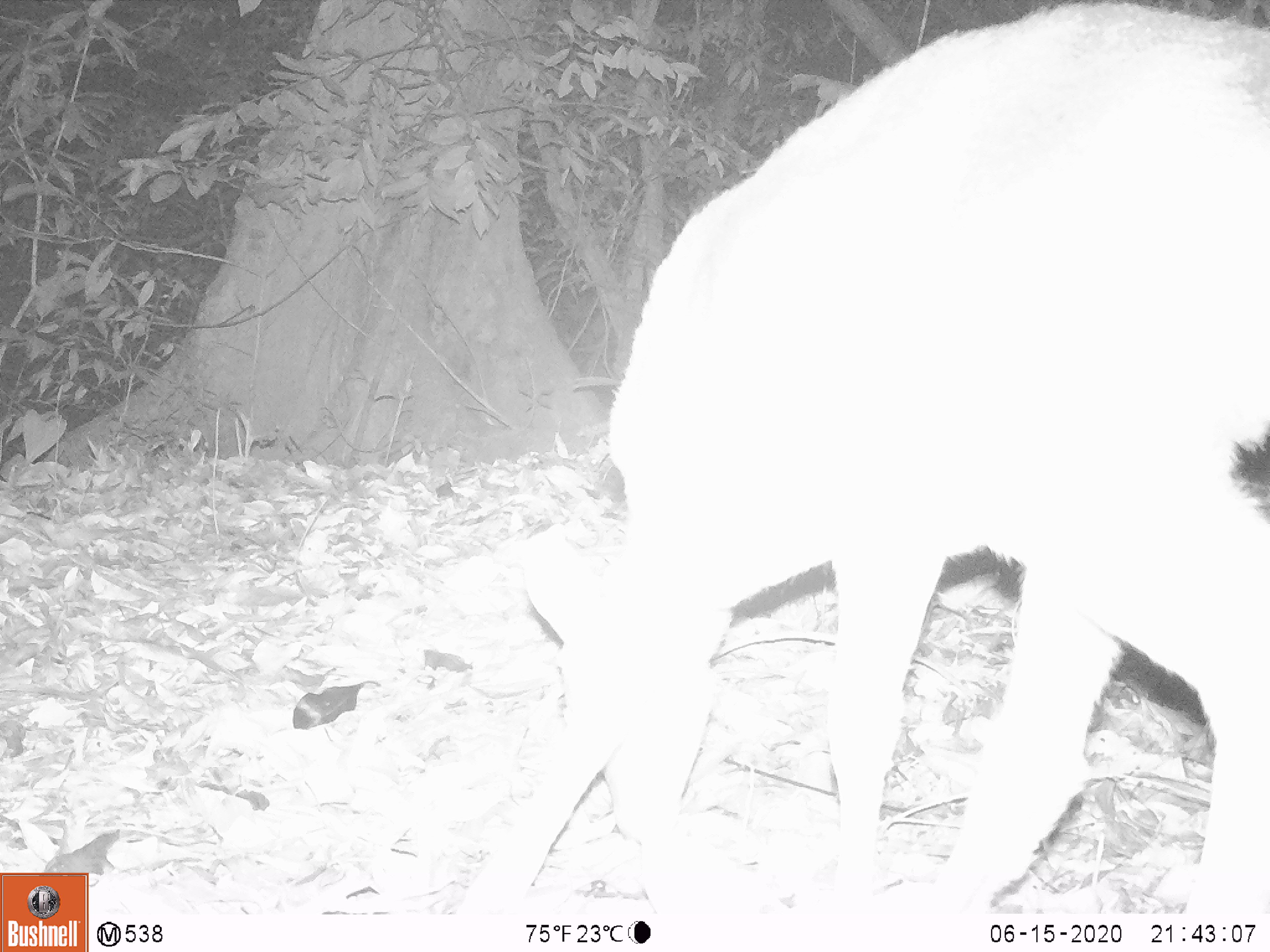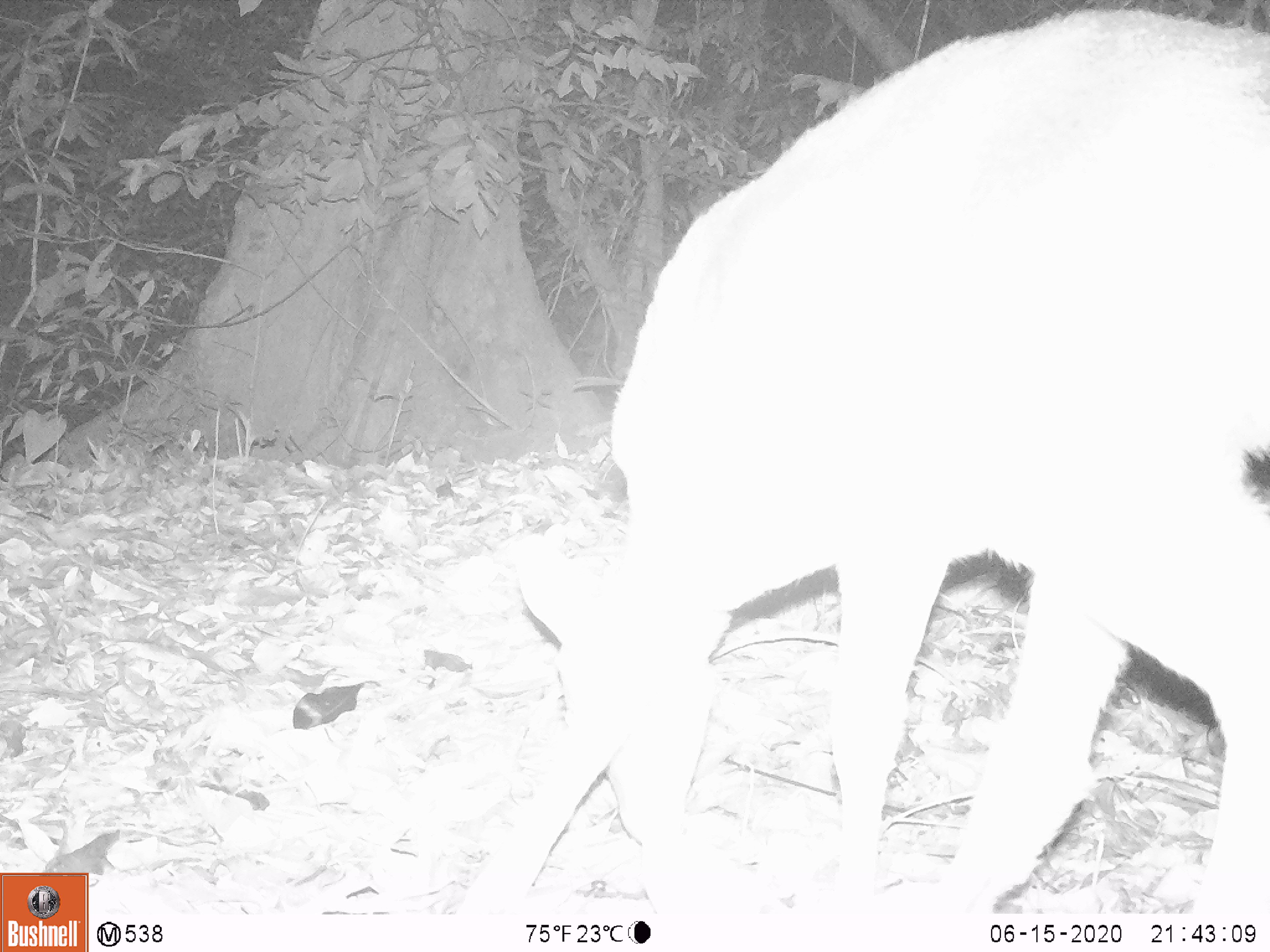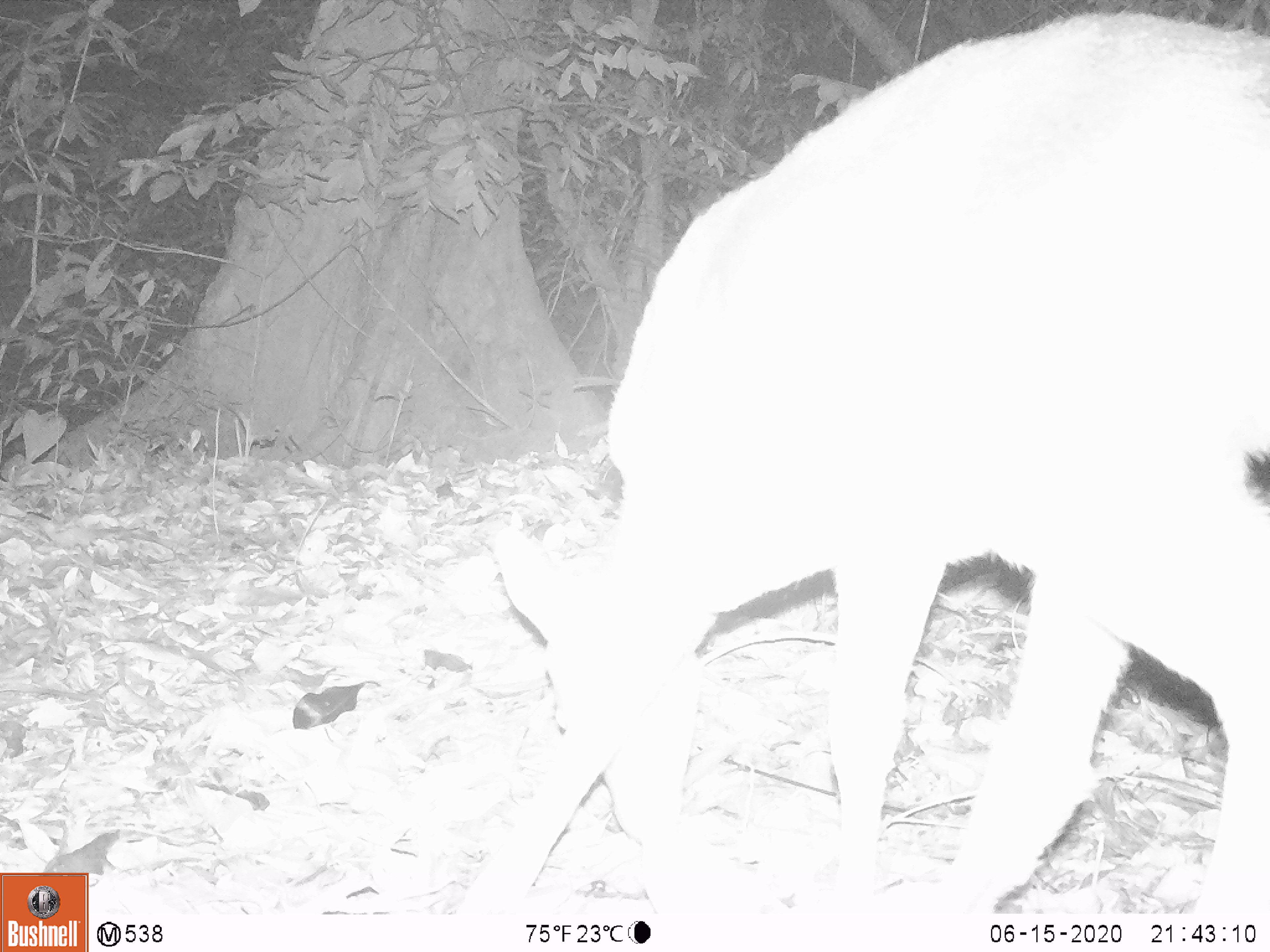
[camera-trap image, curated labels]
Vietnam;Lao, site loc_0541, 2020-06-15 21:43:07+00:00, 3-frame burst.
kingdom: Animalia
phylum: Chordata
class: Mammalia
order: Artiodactyla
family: Cervidae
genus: Muntiacus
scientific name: Muntiacus vuquangensis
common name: large-antlered muntjac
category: large antlered muntjac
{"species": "large antlered muntjac (large-antlered muntjac) (Muntiacus vuquangensis)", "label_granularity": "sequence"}